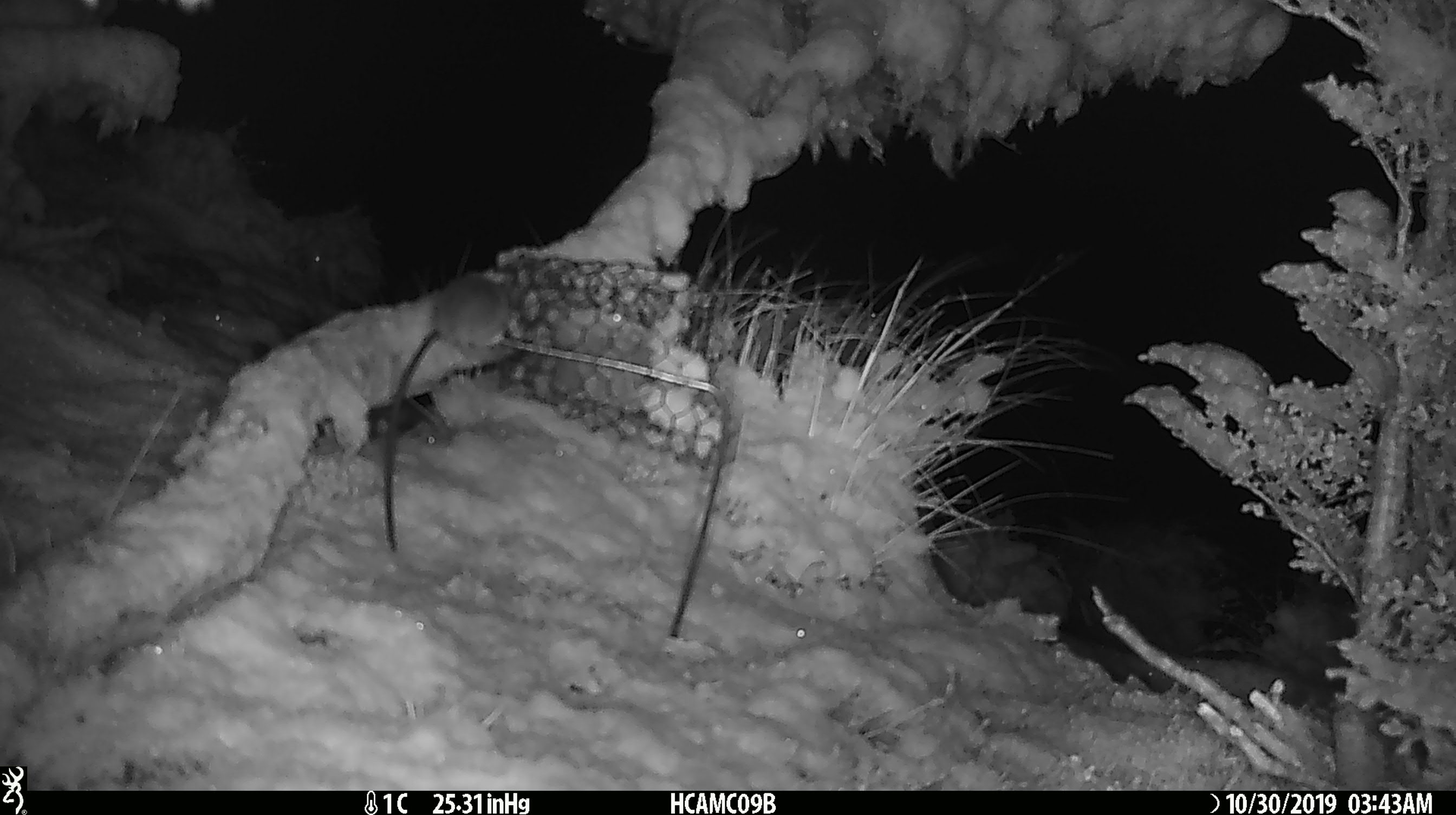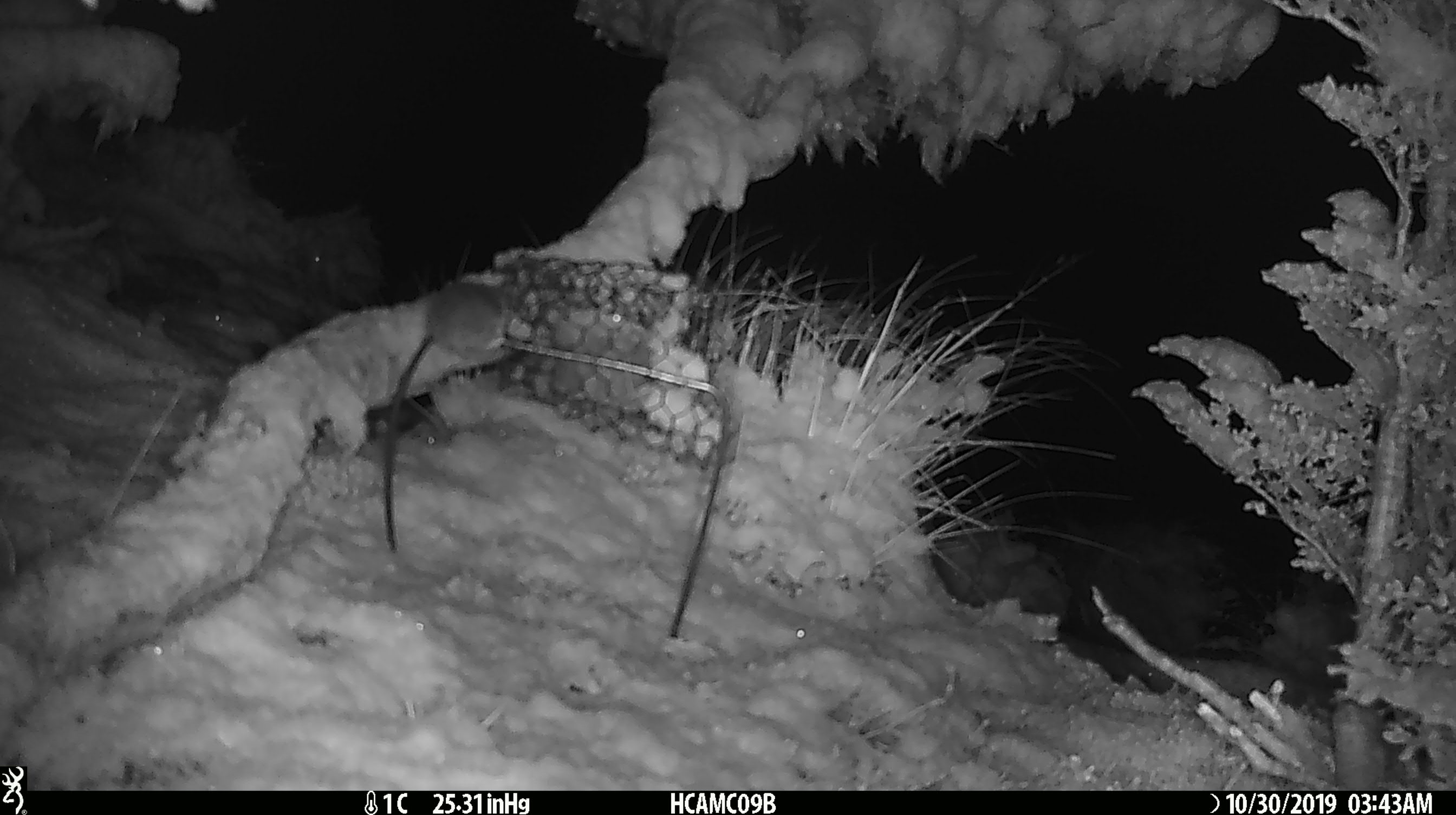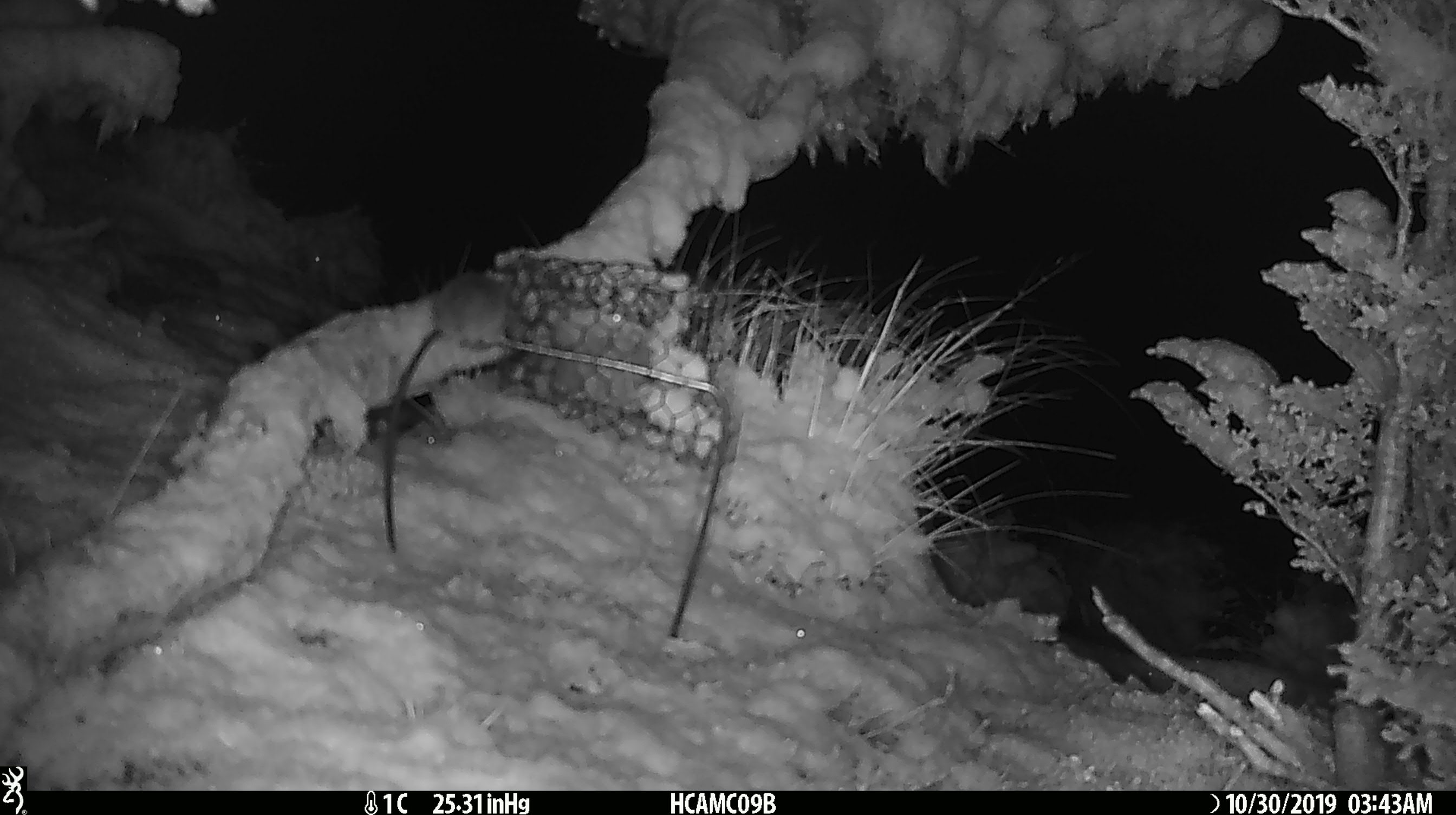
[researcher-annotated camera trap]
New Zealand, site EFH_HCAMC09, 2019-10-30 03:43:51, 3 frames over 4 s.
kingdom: Animalia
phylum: Chordata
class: Mammalia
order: Rodentia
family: Muridae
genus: Mus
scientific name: Mus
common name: mouse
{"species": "mouse (Mus)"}